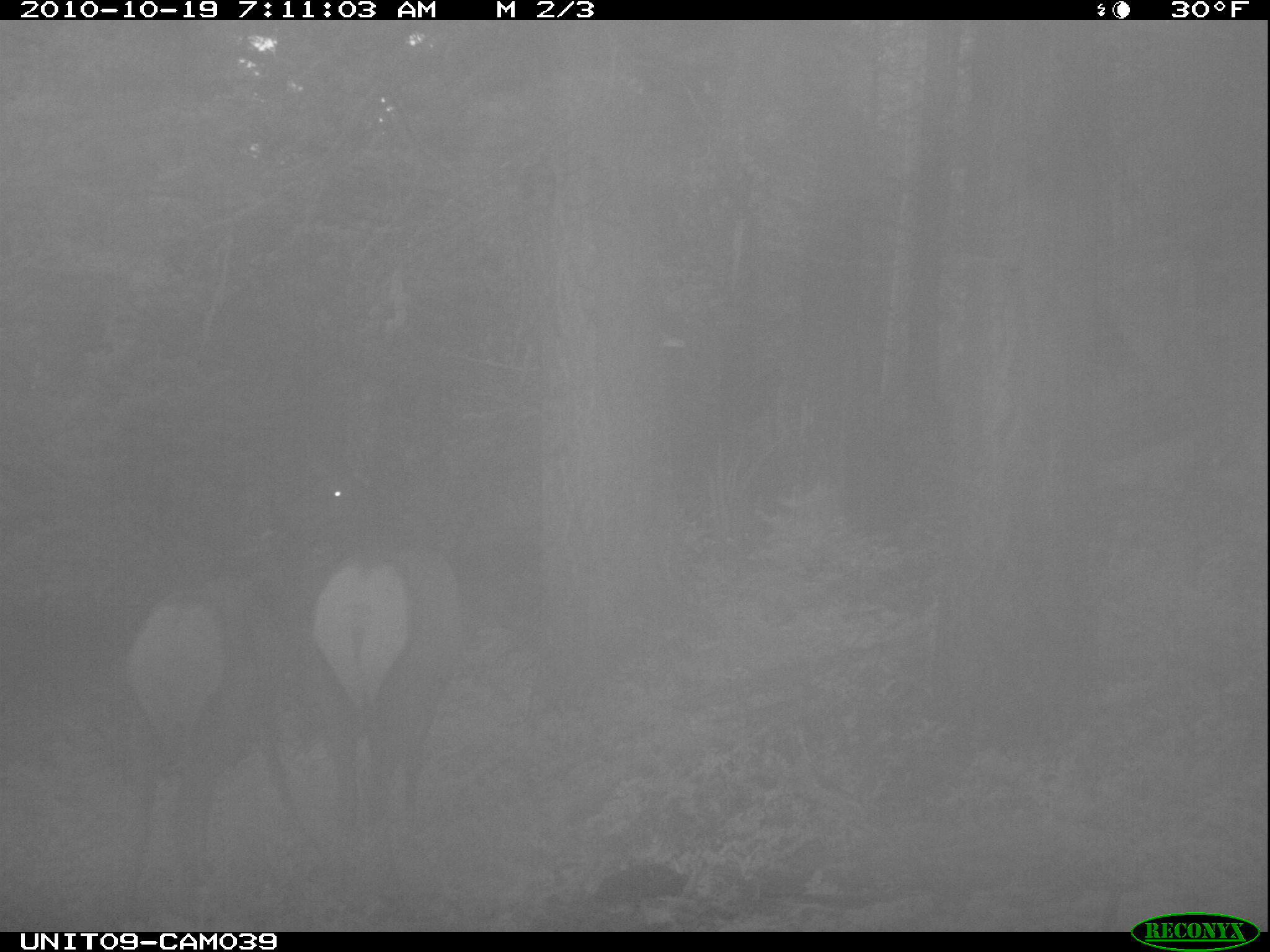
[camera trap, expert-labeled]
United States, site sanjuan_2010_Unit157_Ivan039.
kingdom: Animalia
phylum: Chordata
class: Mammalia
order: Artiodactyla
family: Cervidae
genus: Cervus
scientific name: Cervus elaphus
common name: red deer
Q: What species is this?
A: Cervus elaphus (red deer).